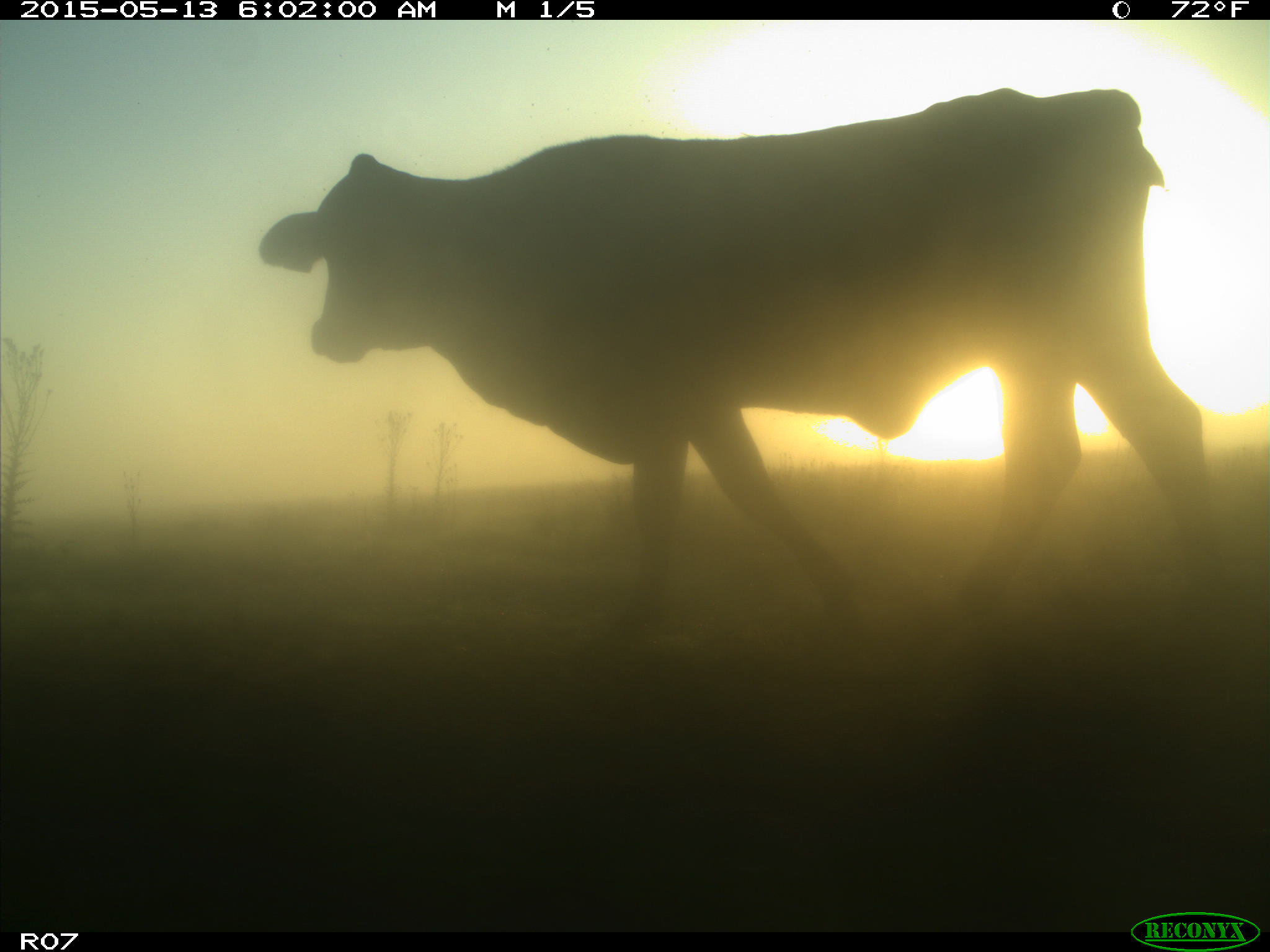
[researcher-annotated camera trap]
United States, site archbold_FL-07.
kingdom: Animalia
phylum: Chordata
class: Mammalia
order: Artiodactyla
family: Bovidae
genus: Bos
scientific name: Bos taurus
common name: domestic cow